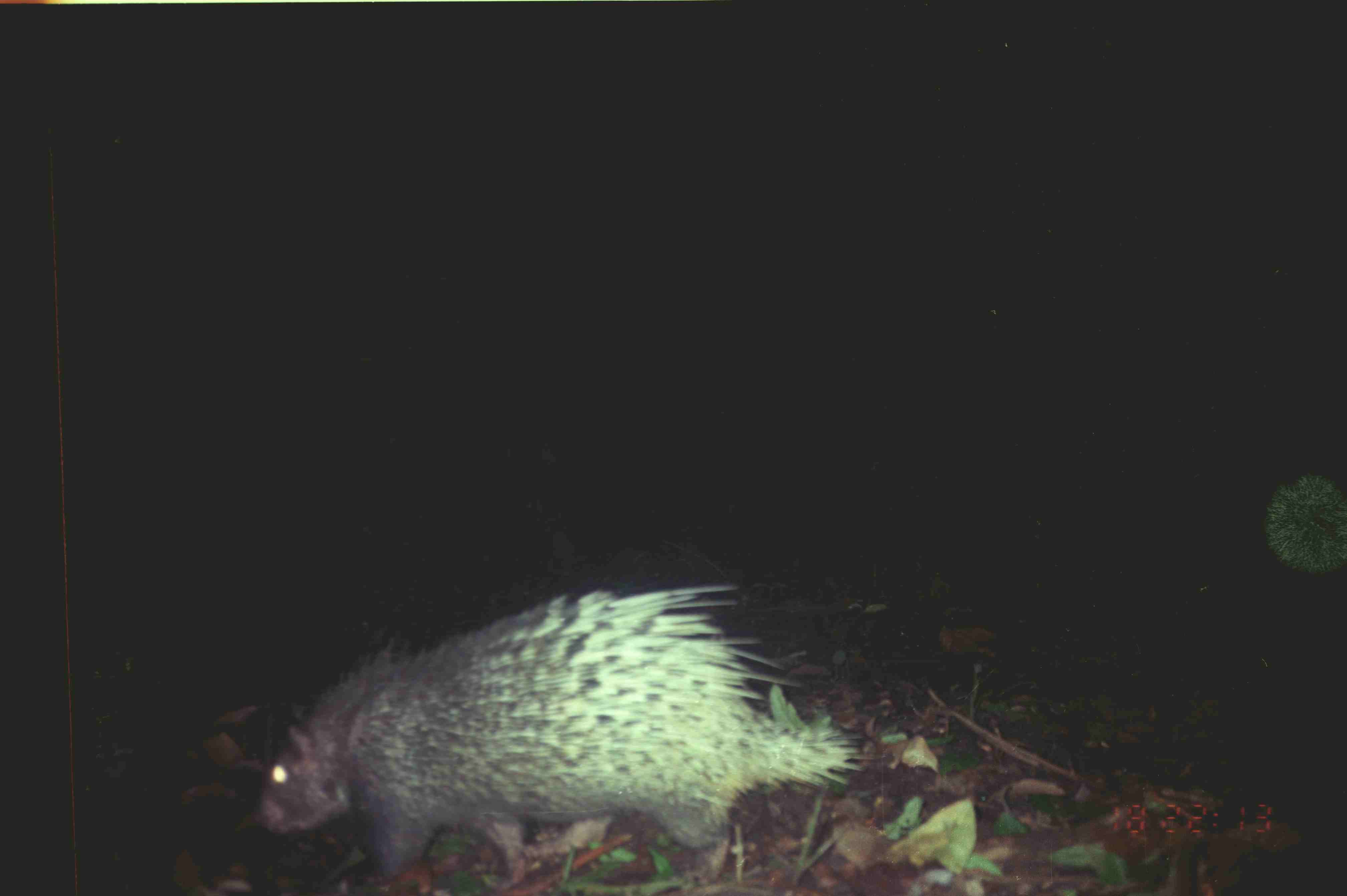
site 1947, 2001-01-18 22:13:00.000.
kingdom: Animalia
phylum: Chordata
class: Mammalia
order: Rodentia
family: Hystricidae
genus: Hystrix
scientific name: Hystrix brachyura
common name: east asian porcupine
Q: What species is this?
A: Hystrix brachyura (east asian porcupine).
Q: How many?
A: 1.